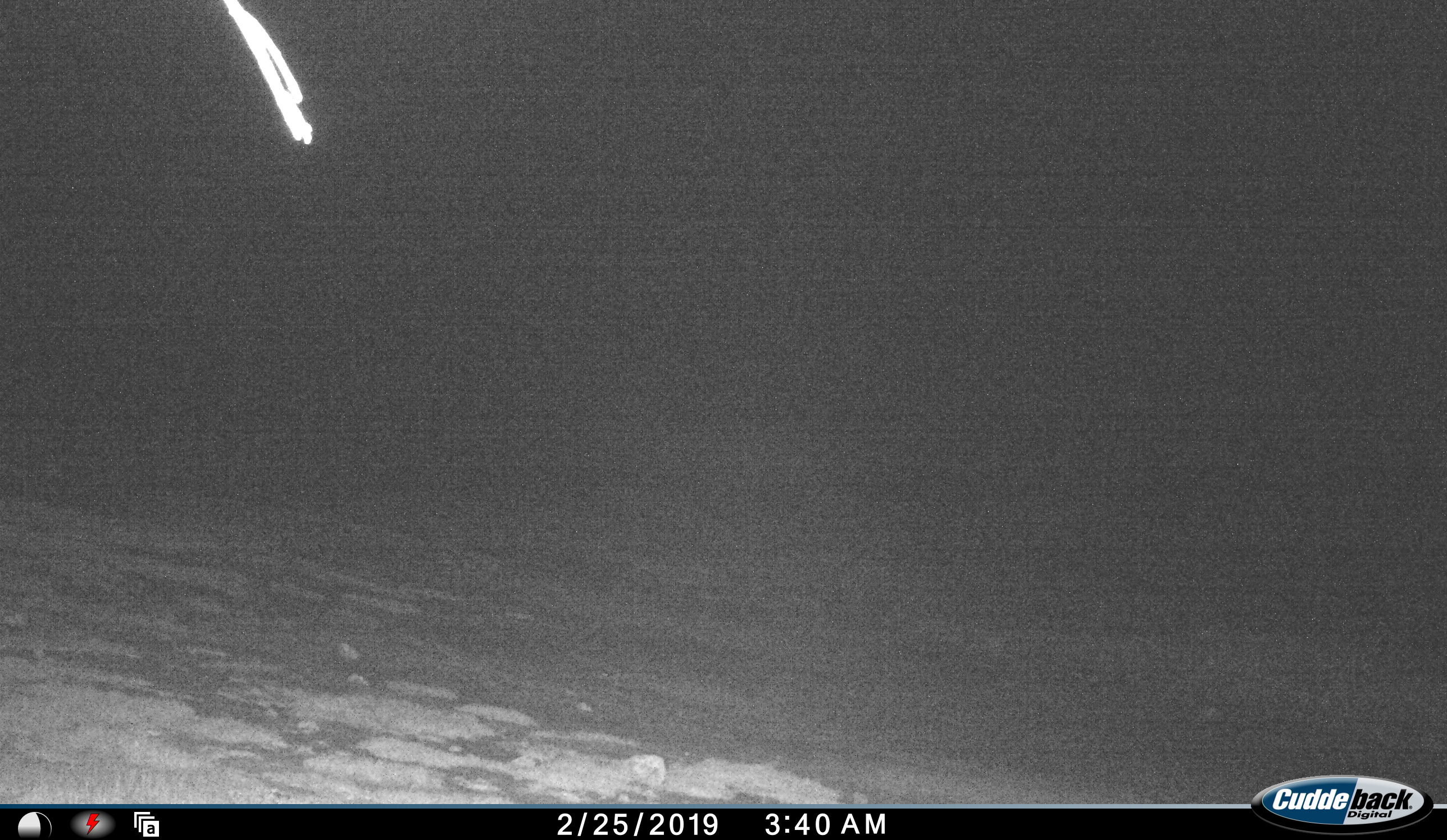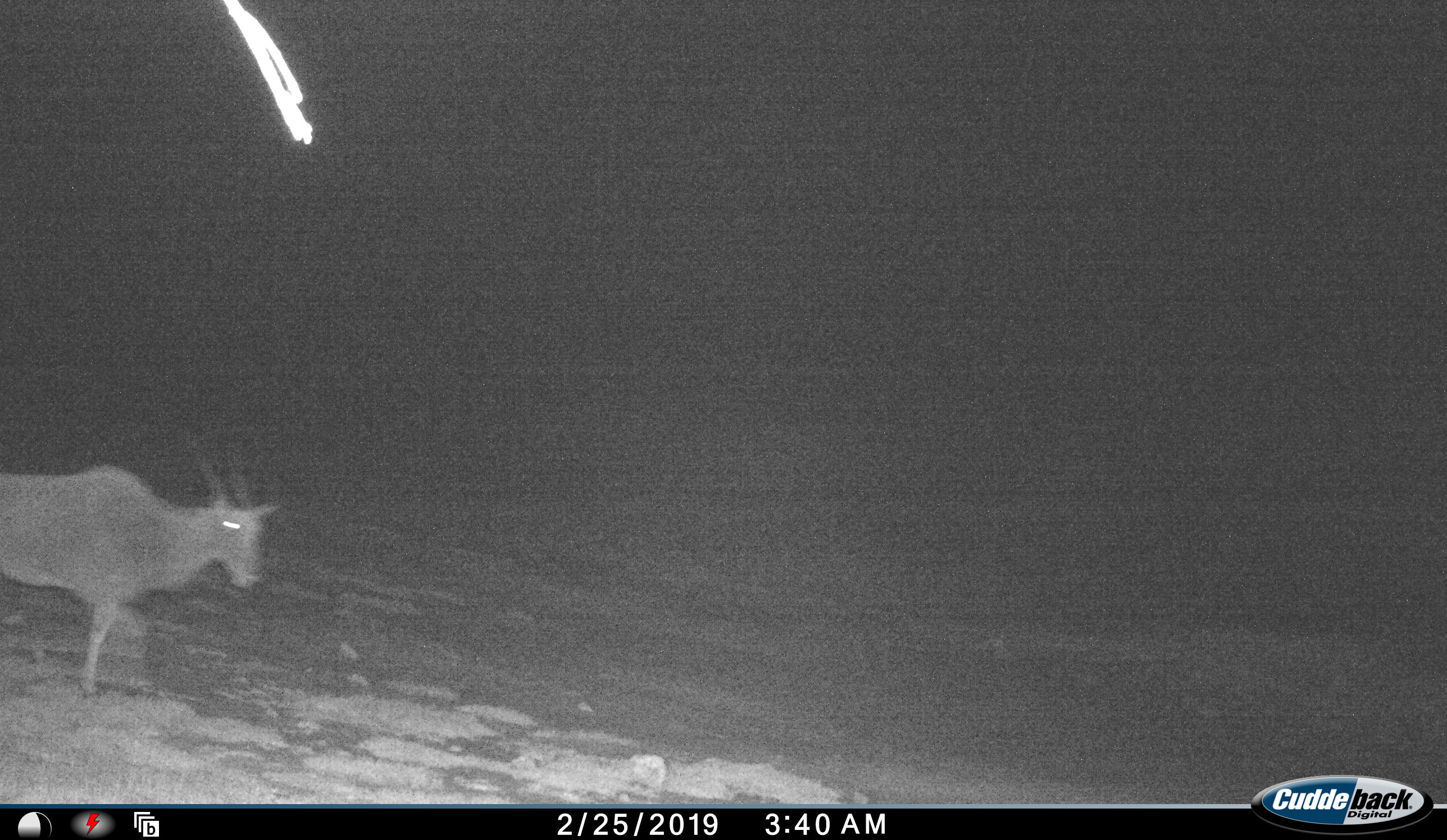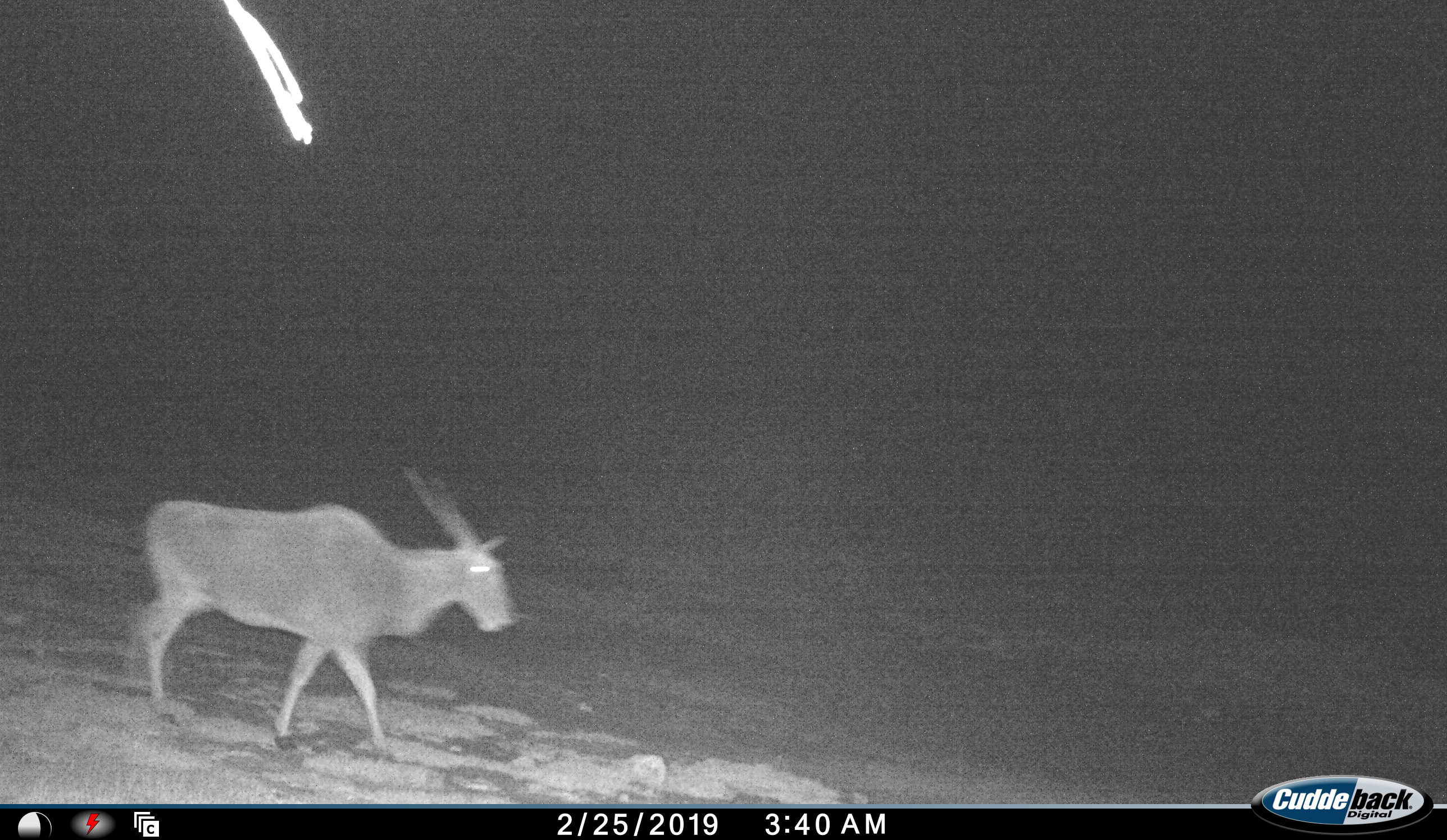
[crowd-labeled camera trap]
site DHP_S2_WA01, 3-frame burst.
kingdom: Animalia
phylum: Chordata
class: Mammalia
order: Artiodactyla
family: Bovidae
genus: Tragelaphus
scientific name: Tragelaphus oryx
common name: eland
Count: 1.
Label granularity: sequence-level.